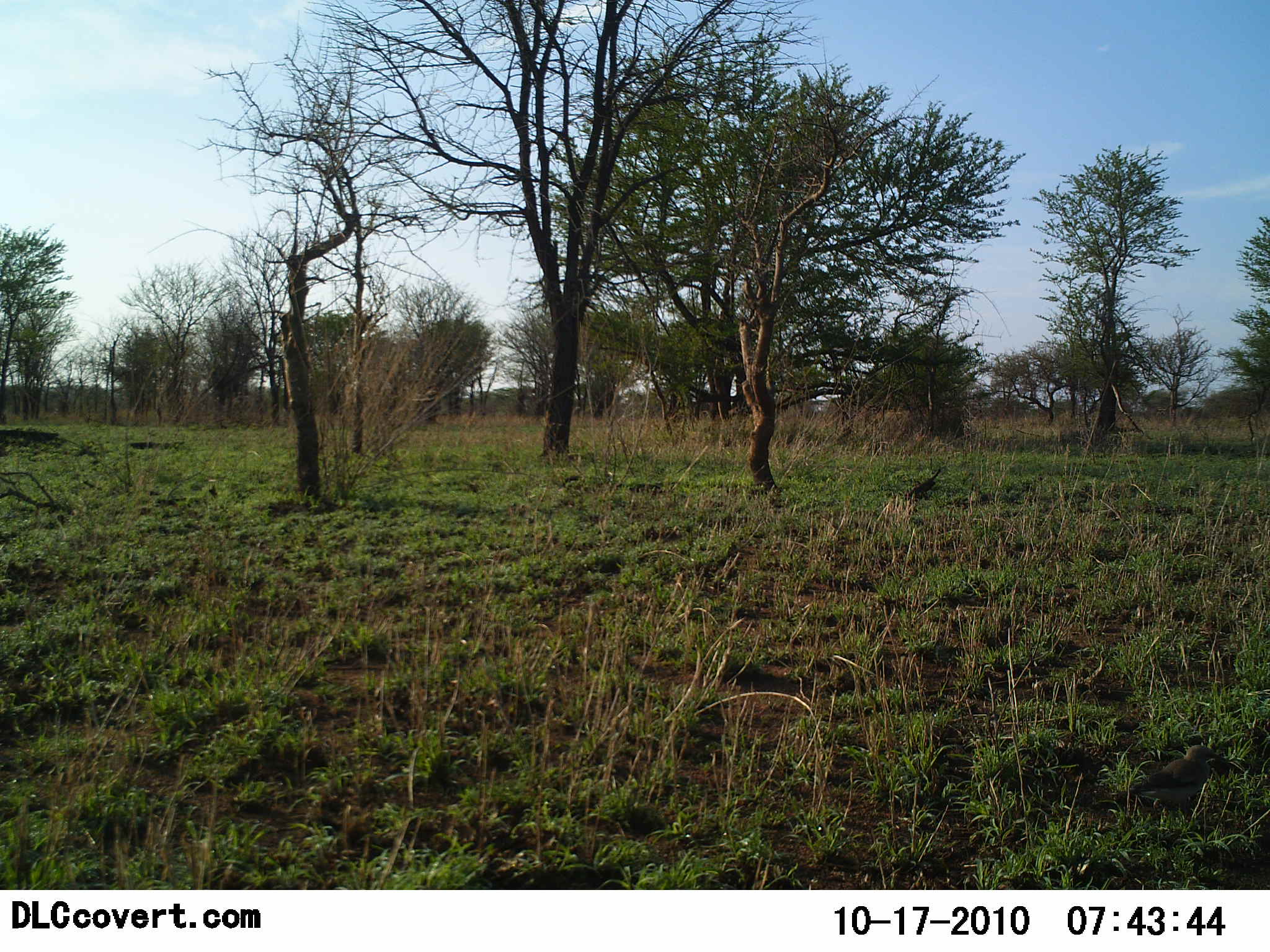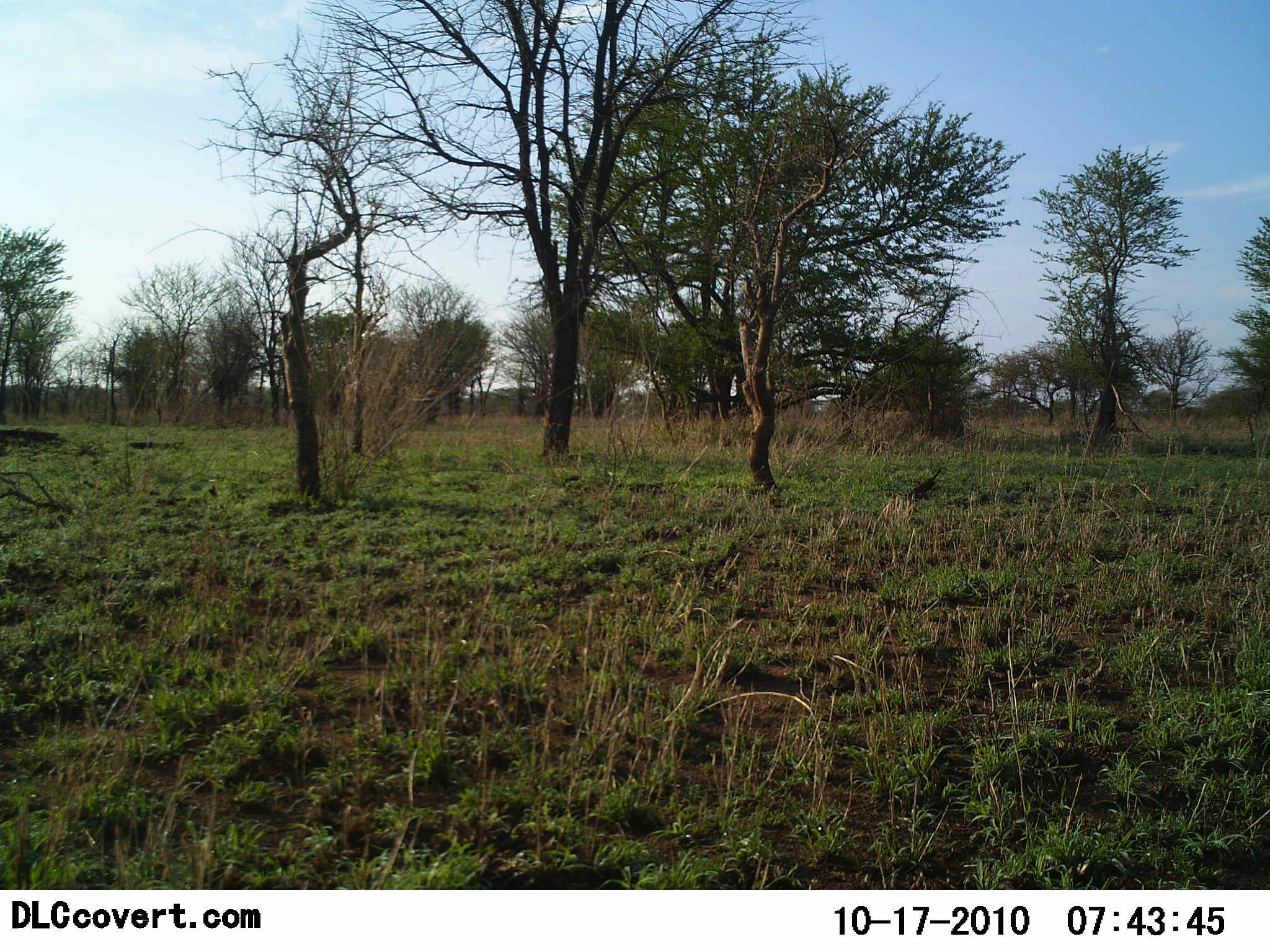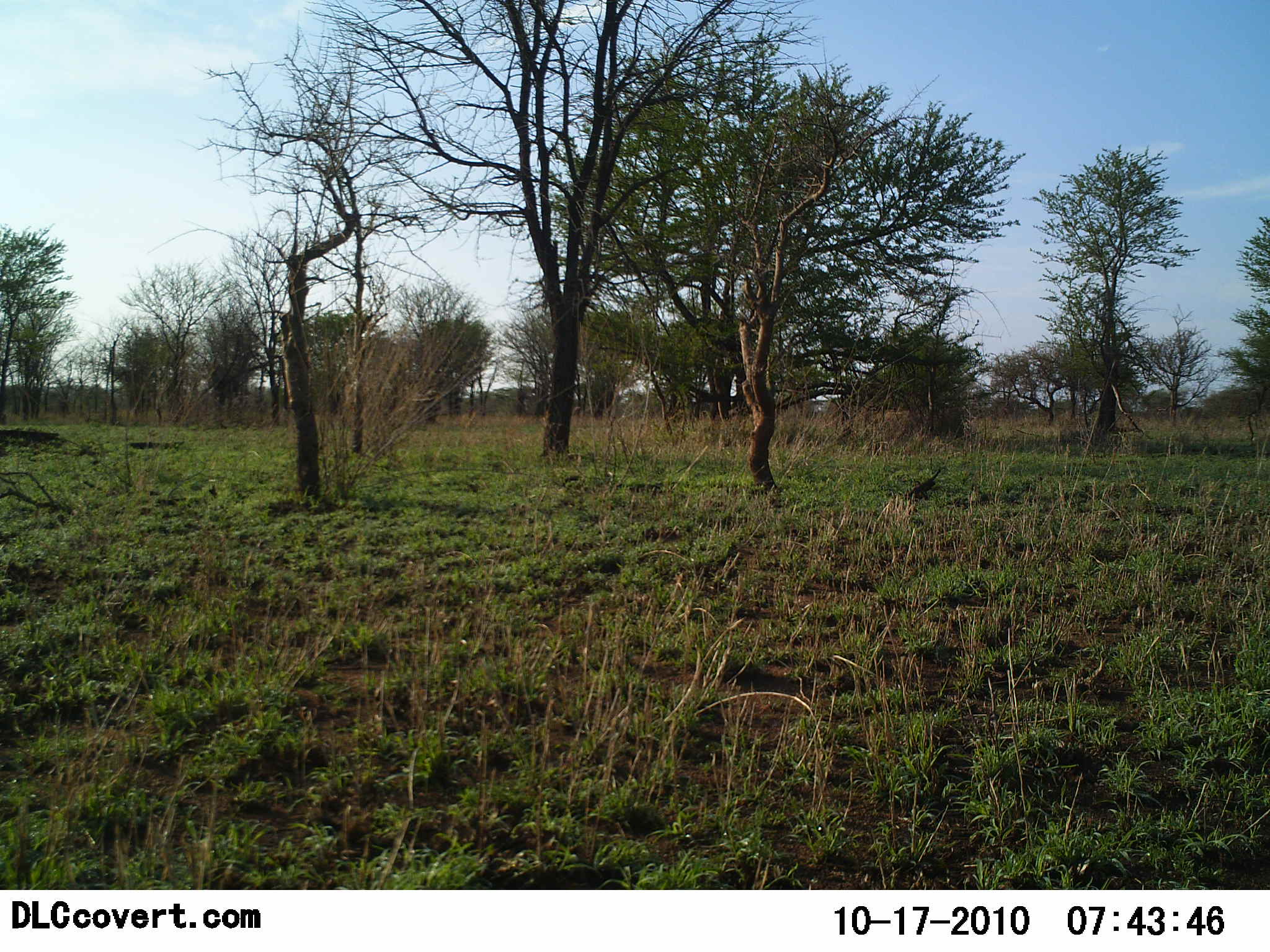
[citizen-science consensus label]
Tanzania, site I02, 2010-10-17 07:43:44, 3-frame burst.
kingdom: Animalia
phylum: Chordata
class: Aves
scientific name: Aves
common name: bird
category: otherbird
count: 1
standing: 14%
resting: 0%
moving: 79%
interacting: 0%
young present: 0%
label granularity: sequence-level